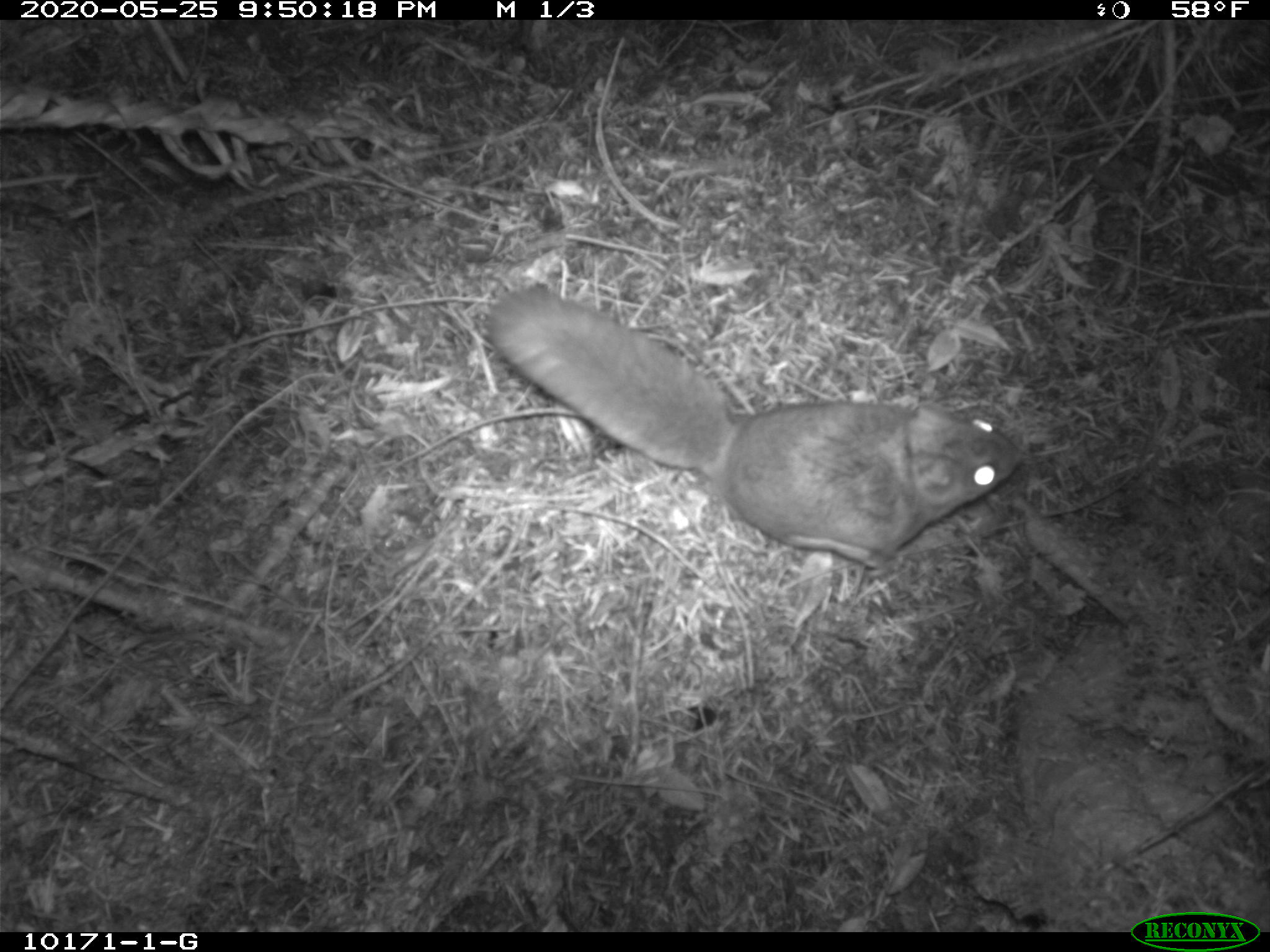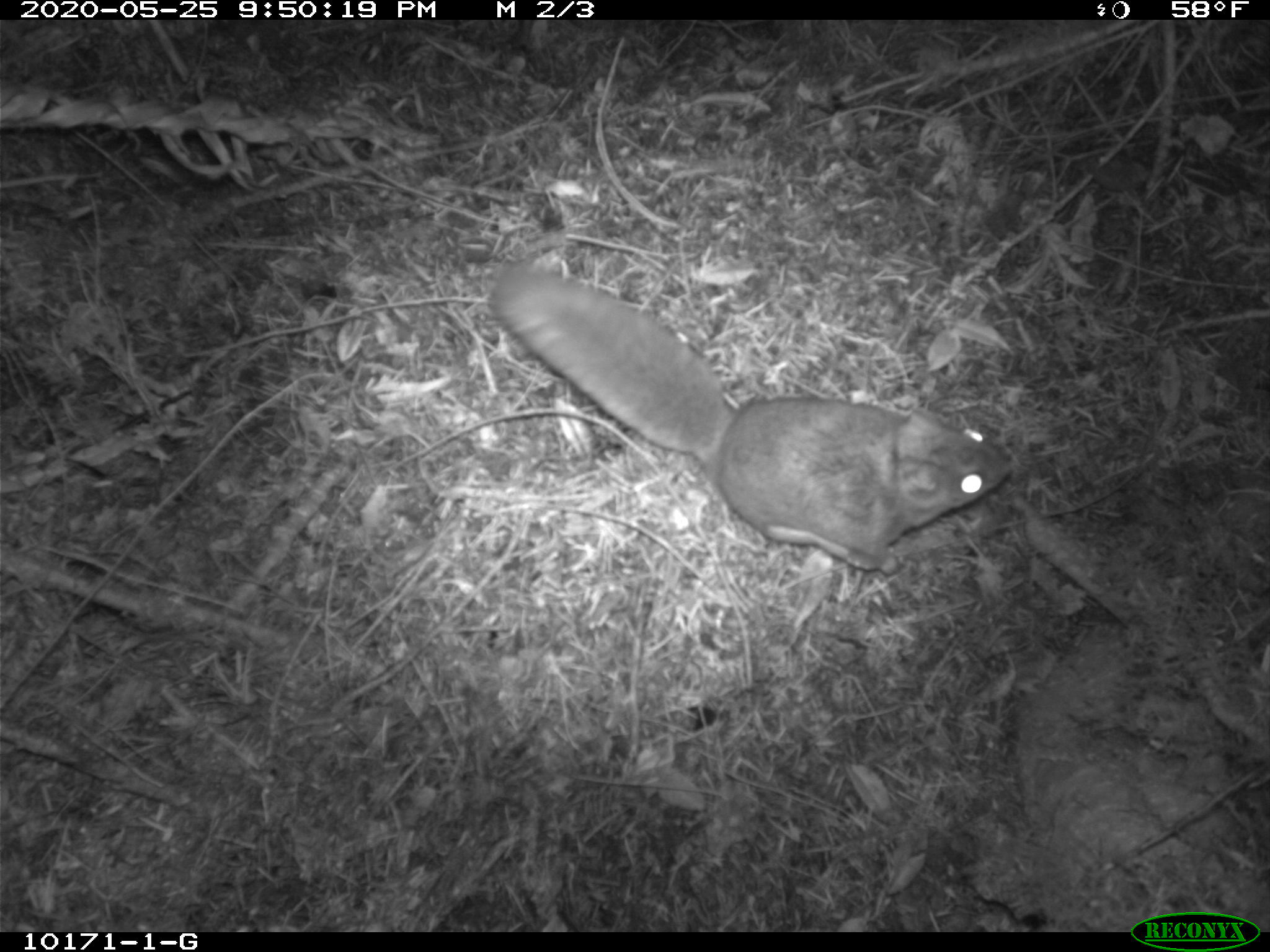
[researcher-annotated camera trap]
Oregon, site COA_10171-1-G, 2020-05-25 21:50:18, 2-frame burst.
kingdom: Animalia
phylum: Chordata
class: Mammalia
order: Rodentia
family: Sciuridae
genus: Glaucomys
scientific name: Glaucomys oregonensis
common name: humboldt's flying squirrel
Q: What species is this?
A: Humboldt's flying squirrel (Glaucomys oregonensis).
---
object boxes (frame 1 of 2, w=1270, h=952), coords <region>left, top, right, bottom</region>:
humboldt's flying squirrel: <region>470, 276, 1040, 583</region>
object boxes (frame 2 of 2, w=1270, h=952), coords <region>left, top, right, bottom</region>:
humboldt's flying squirrel: <region>471, 249, 1023, 587</region>